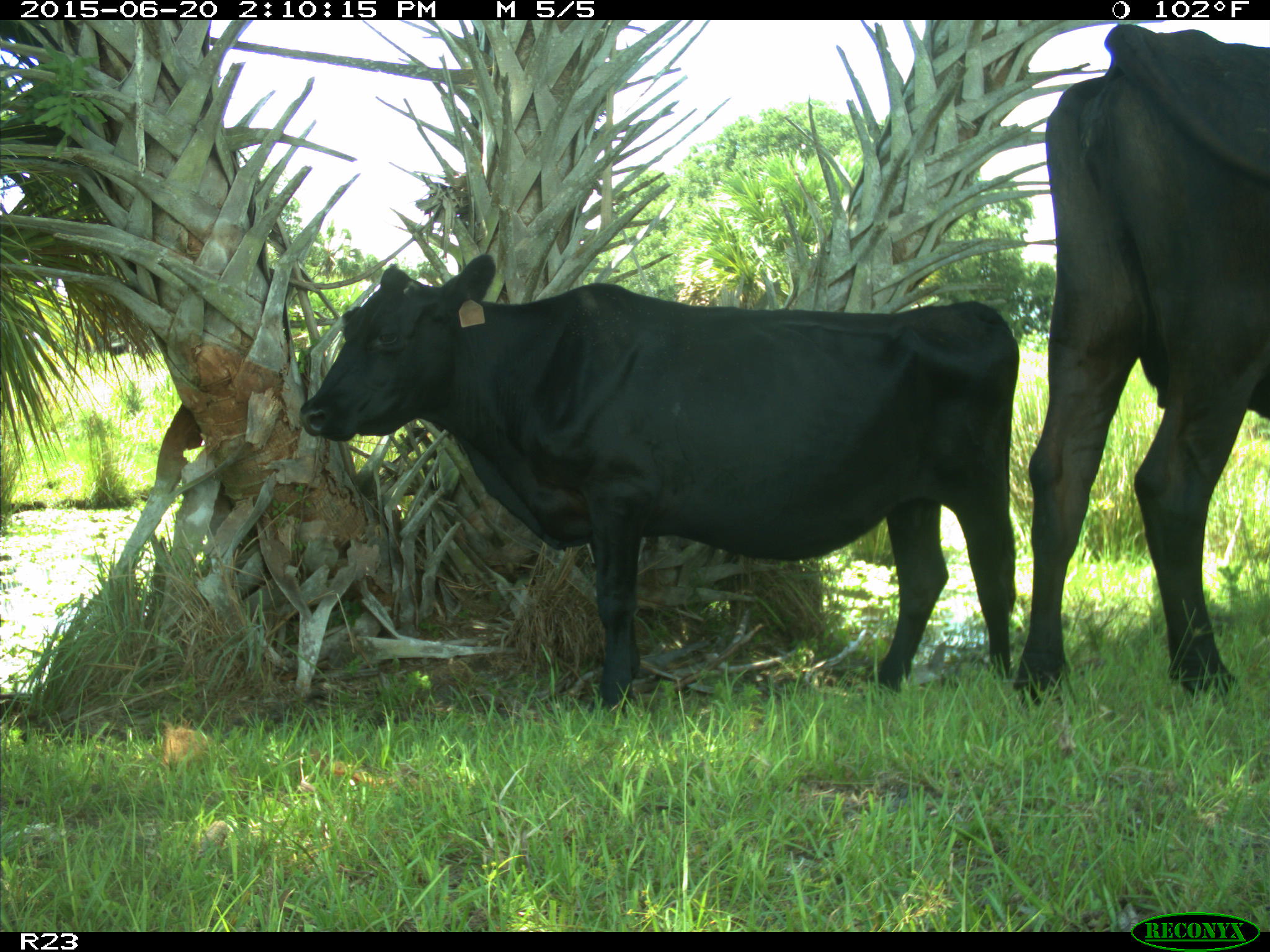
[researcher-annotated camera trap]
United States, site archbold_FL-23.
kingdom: Animalia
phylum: Chordata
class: Mammalia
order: Artiodactyla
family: Bovidae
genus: Bos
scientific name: Bos taurus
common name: domestic cow